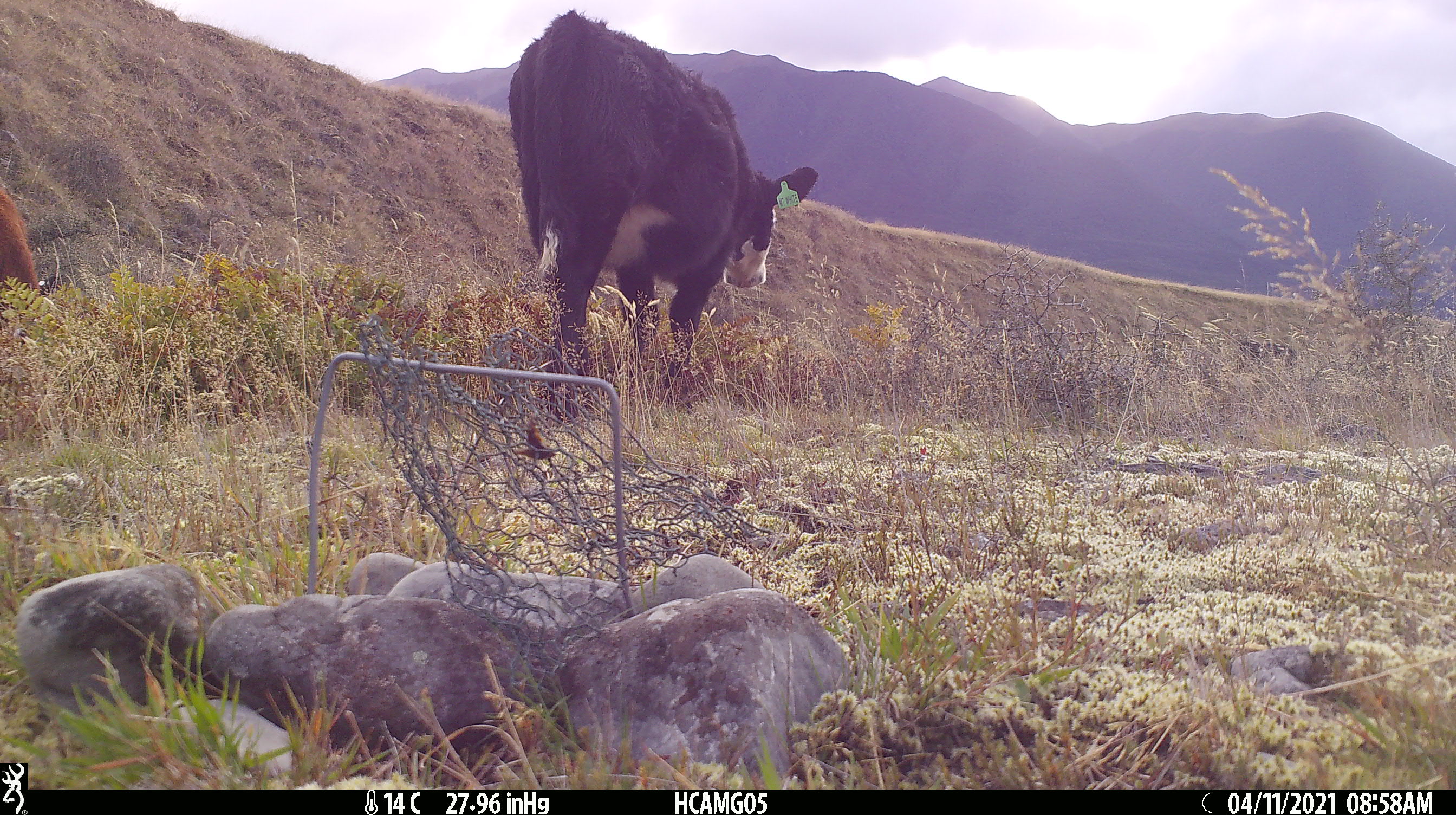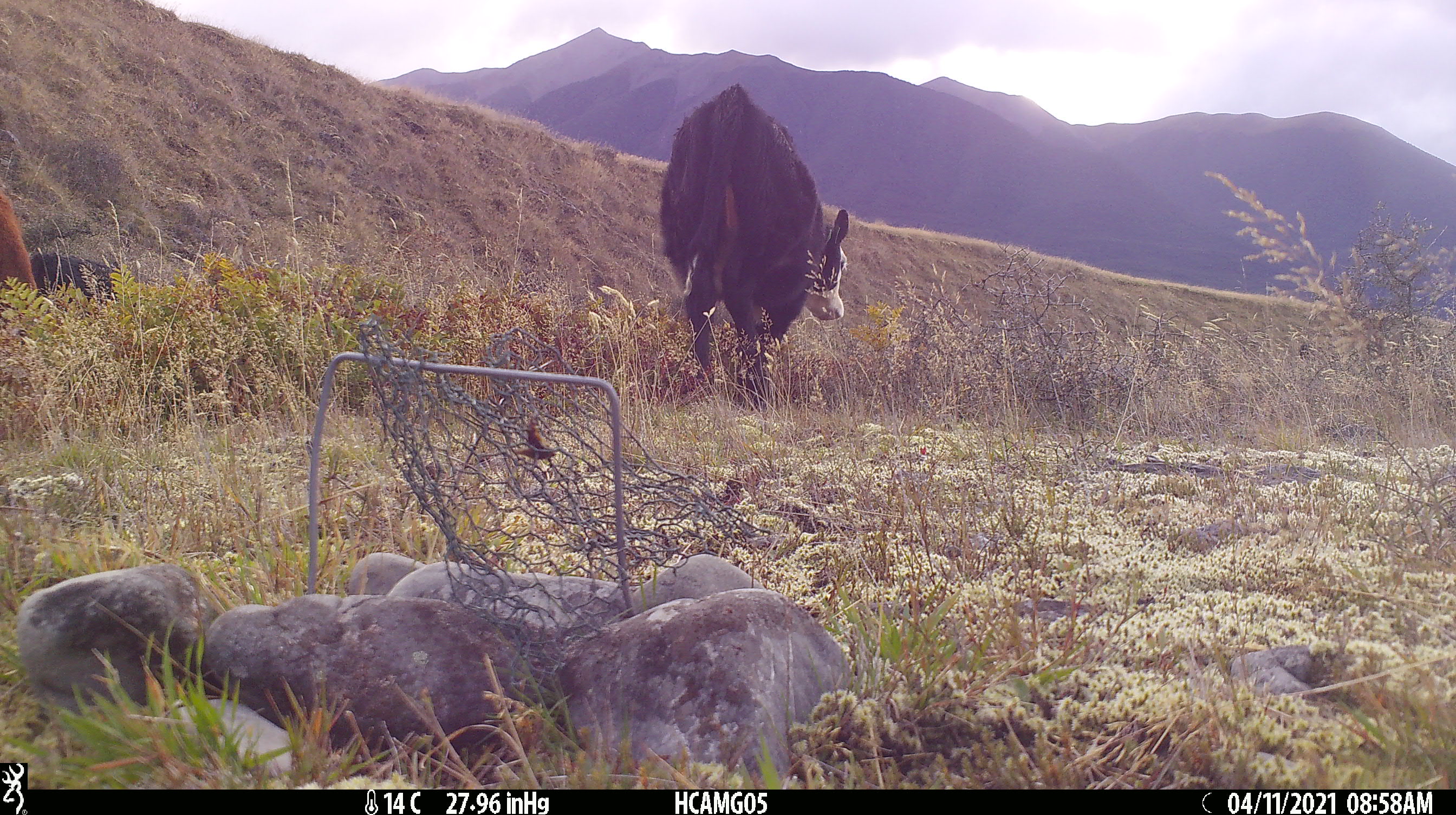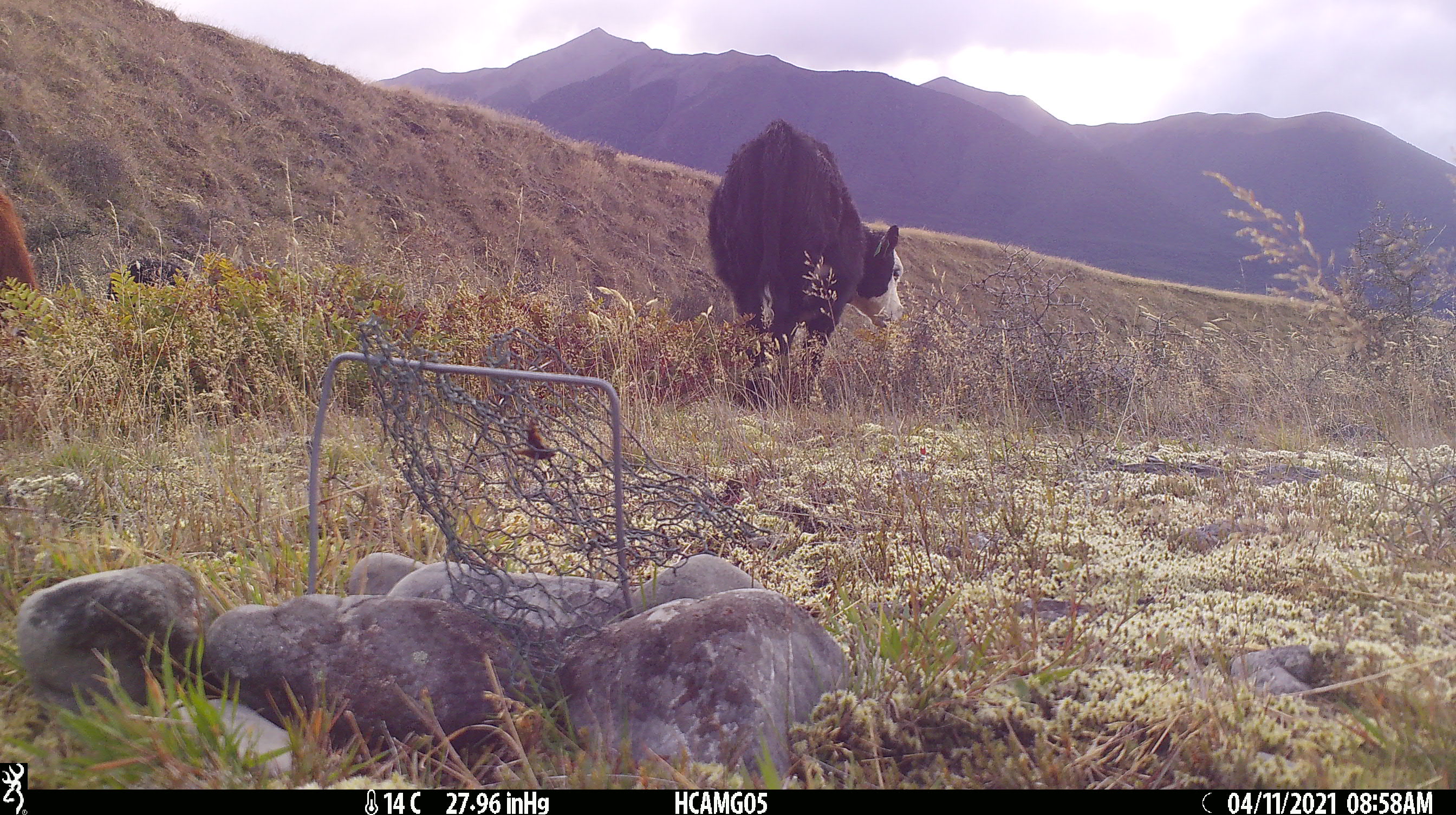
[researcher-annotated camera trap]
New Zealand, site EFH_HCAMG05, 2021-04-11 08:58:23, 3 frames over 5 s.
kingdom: Animalia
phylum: Chordata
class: Mammalia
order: Artiodactyla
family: Bovidae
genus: Bos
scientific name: Bos taurus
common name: domestic cow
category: cow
Cow (domestic cow) (Bos taurus).